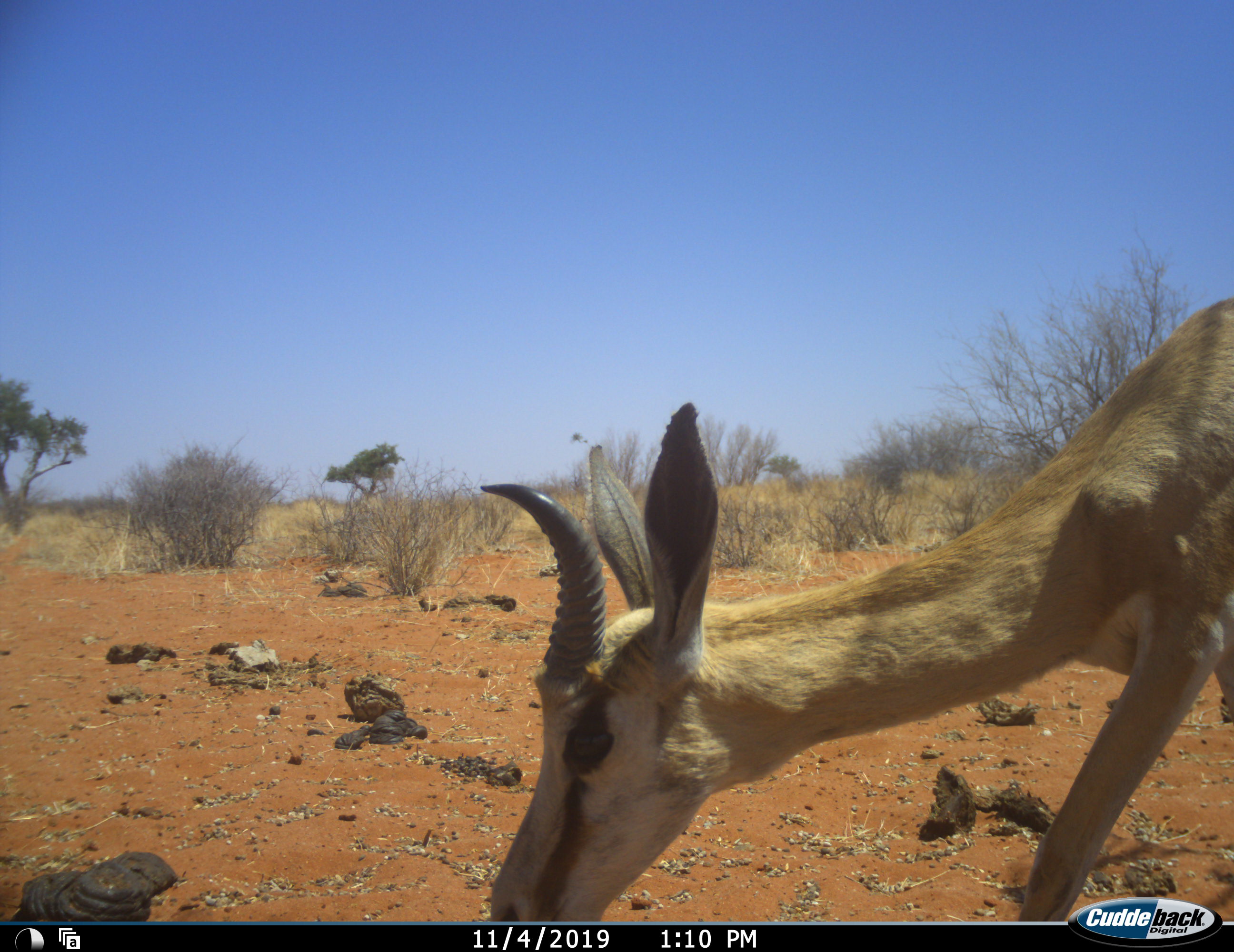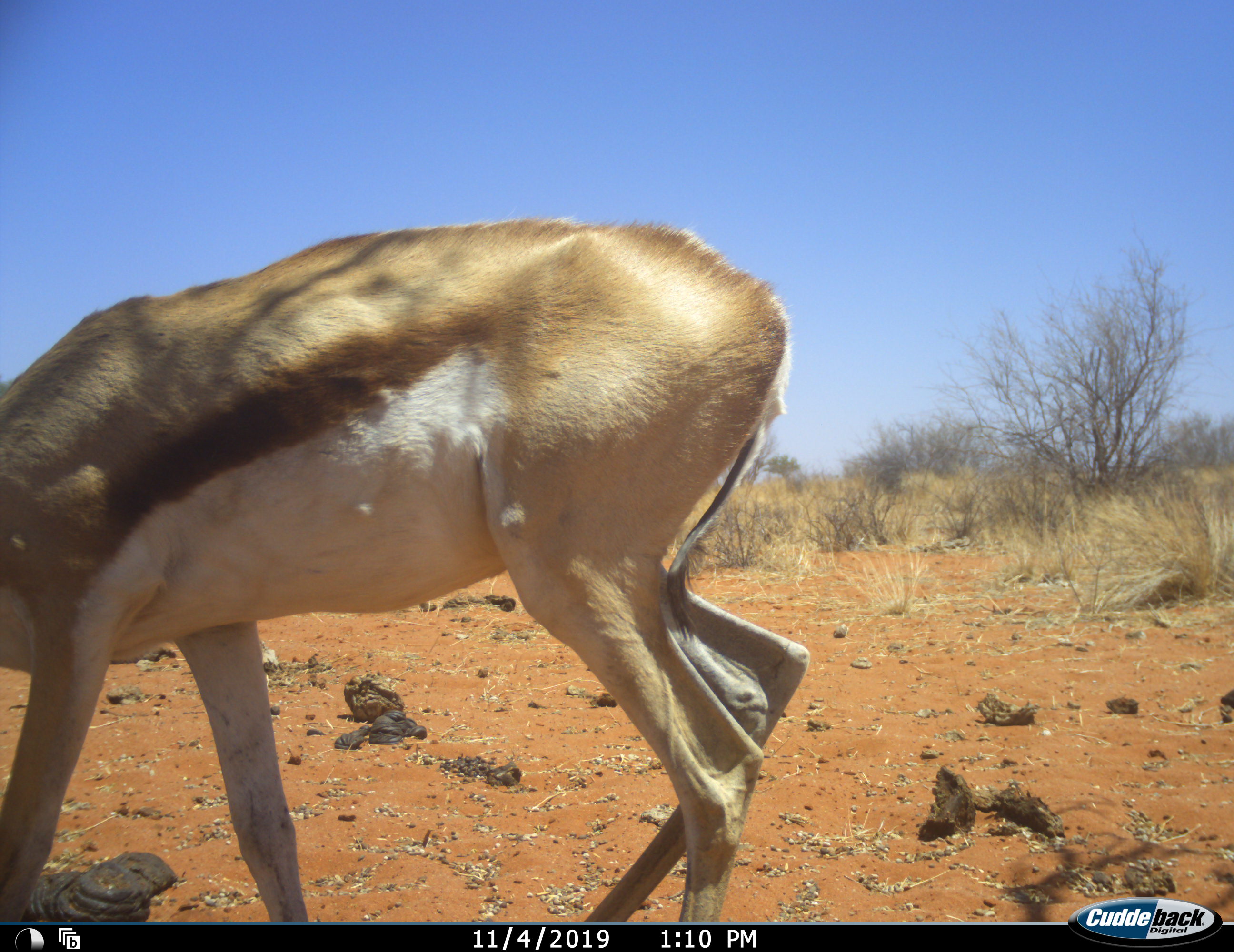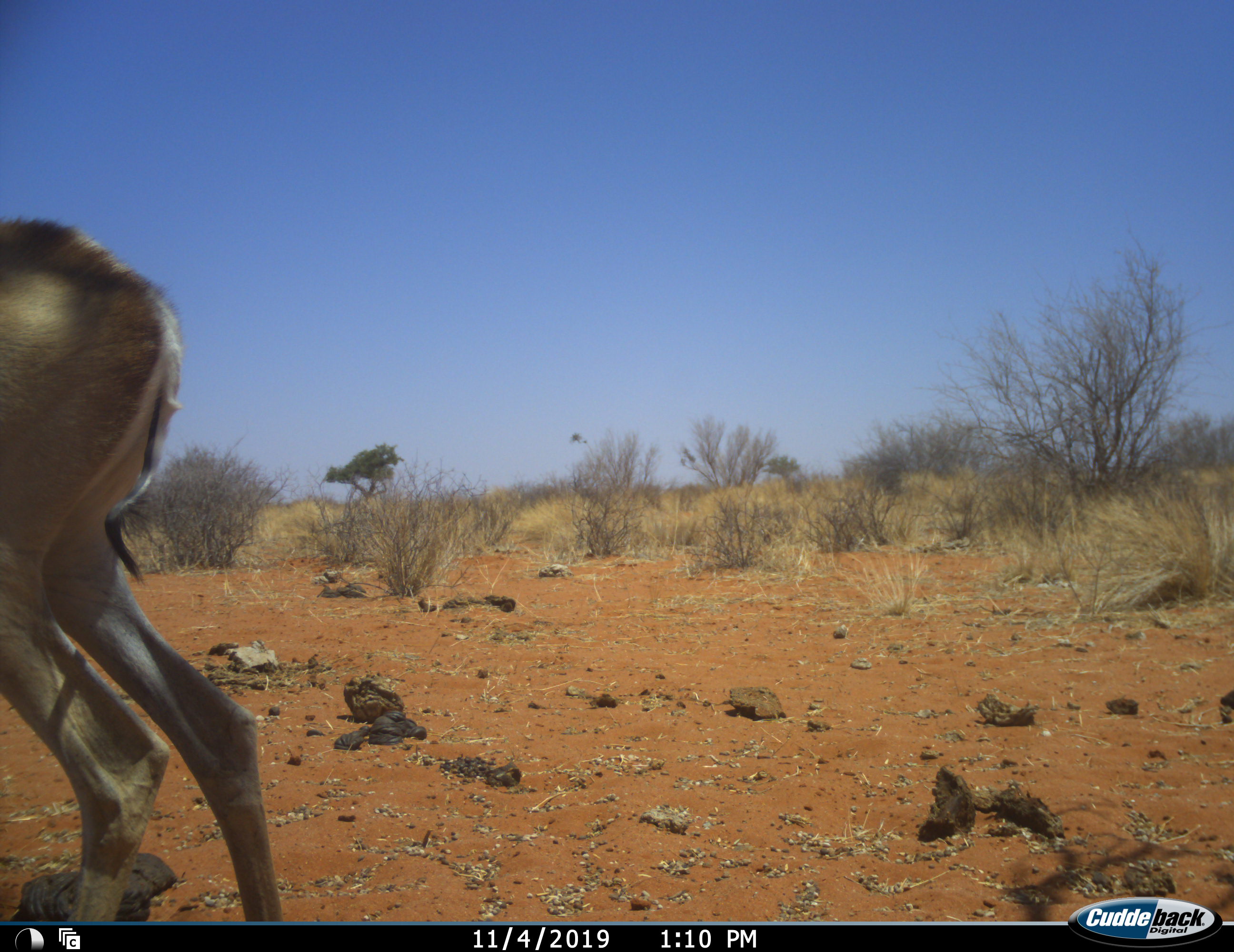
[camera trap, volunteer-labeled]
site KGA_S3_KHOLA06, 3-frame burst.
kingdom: Animalia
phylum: Chordata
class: Mammalia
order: Artiodactyla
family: Bovidae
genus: Antidorcas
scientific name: Antidorcas marsupialis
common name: springbok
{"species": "springbok (Antidorcas marsupialis)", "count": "1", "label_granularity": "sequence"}